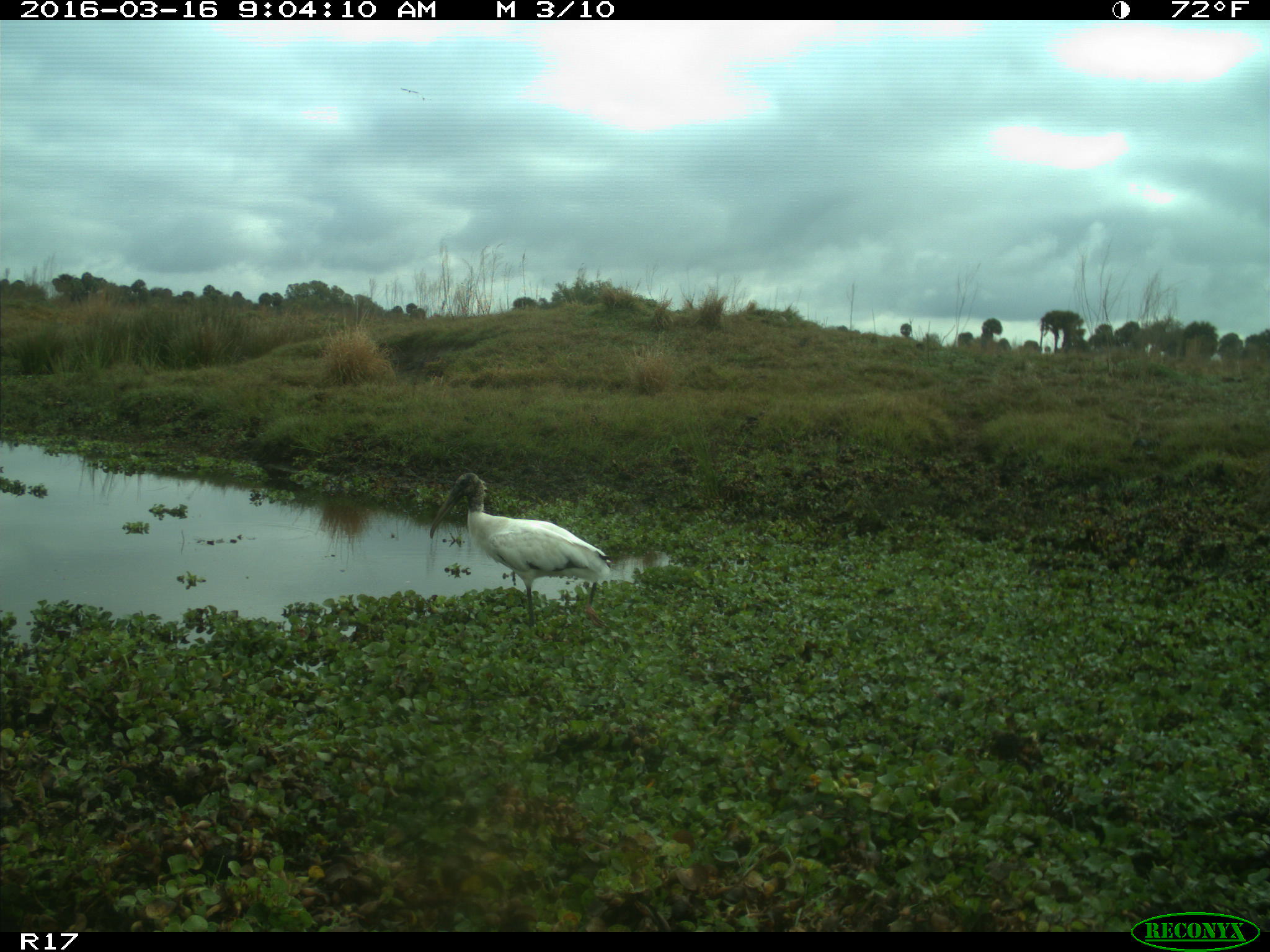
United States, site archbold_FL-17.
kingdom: Animalia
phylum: Chordata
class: Aves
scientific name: Aves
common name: birds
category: unidentified bird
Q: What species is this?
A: Unidentified bird (birds) (Aves).